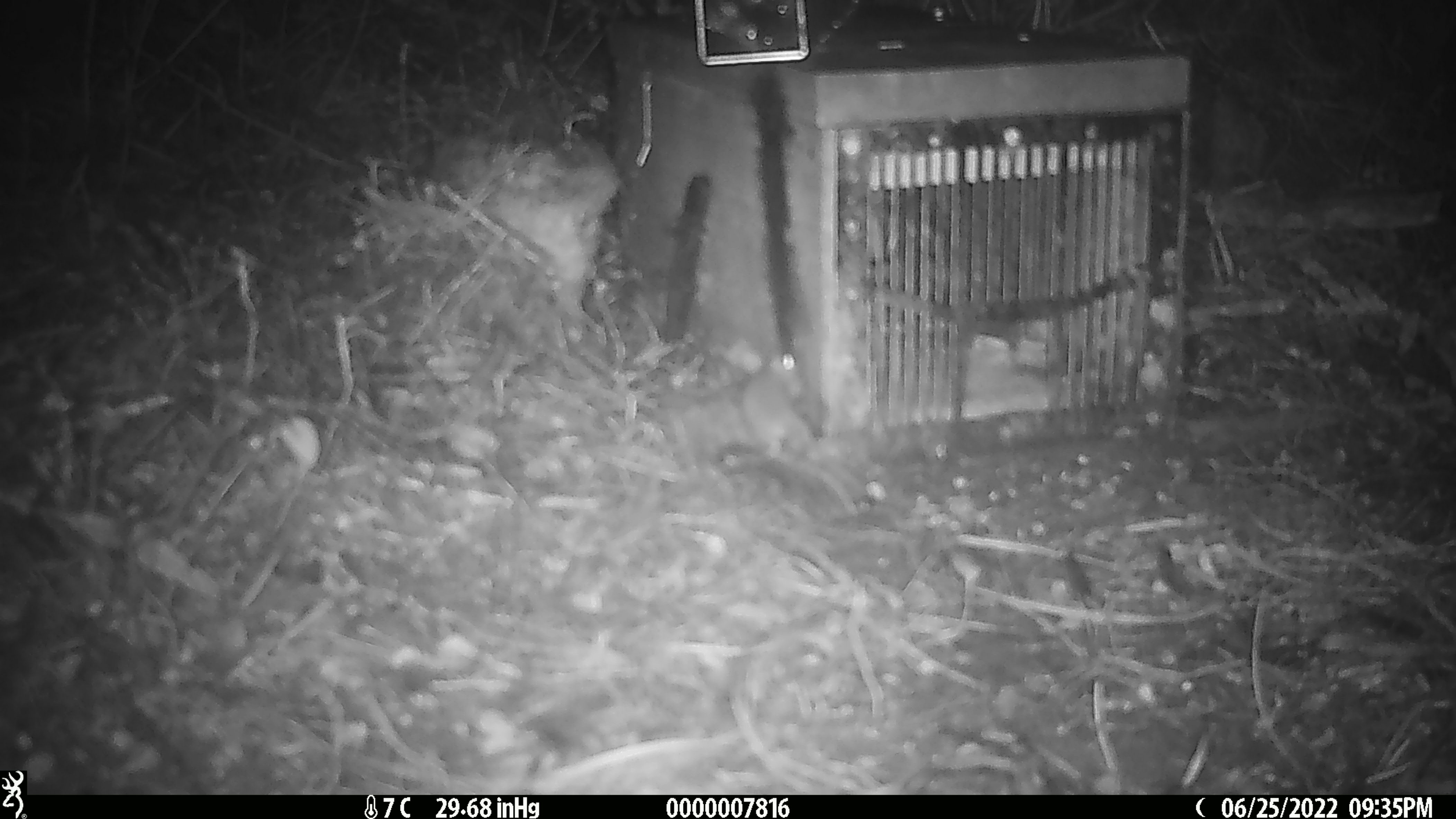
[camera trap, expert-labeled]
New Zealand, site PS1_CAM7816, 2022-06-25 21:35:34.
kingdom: Animalia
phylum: Chordata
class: Mammalia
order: Rodentia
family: Muridae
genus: Mus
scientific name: Mus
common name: mouse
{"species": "mouse (Mus)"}